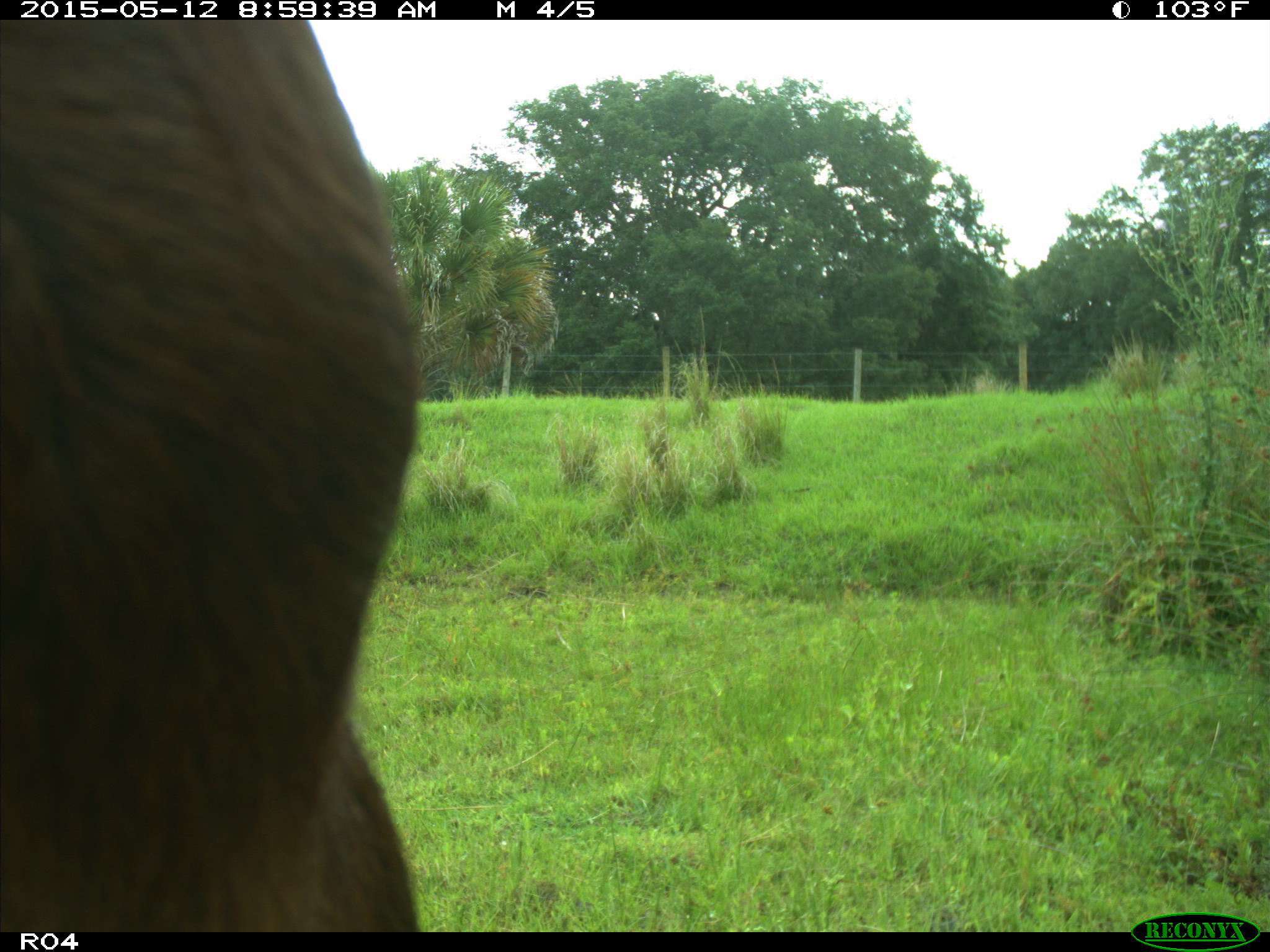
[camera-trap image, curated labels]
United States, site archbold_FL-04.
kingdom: Animalia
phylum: Chordata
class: Mammalia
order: Artiodactyla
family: Bovidae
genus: Bos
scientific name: Bos taurus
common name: domestic cow